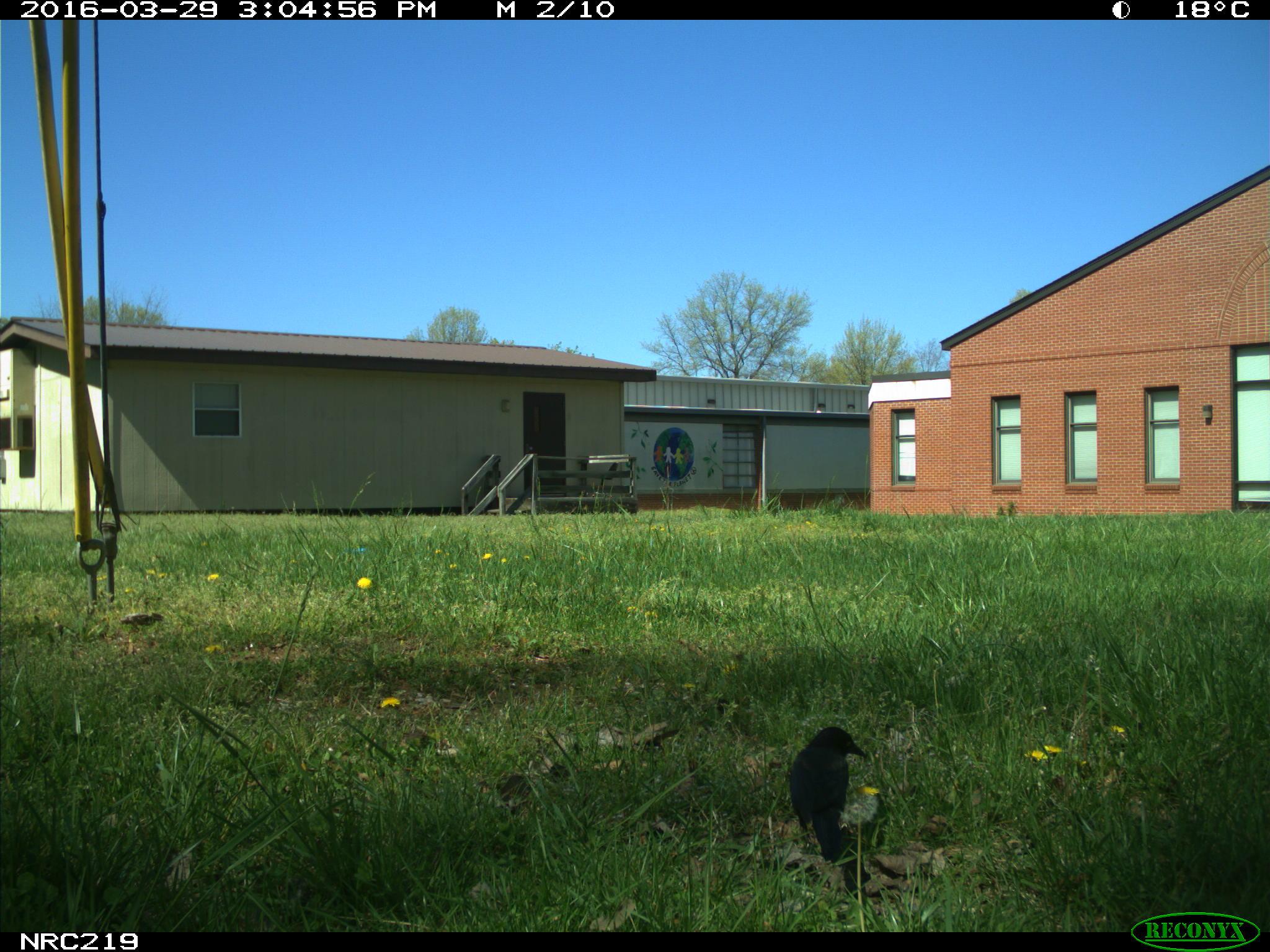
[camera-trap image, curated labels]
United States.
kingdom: Animalia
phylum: Chordata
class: Aves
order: Passeriformes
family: Corvidae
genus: Corvus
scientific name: Corvus brachyrhynchos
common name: american crow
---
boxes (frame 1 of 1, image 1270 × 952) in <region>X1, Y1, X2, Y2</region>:
American Crow: <region>767, 718, 889, 870</region>